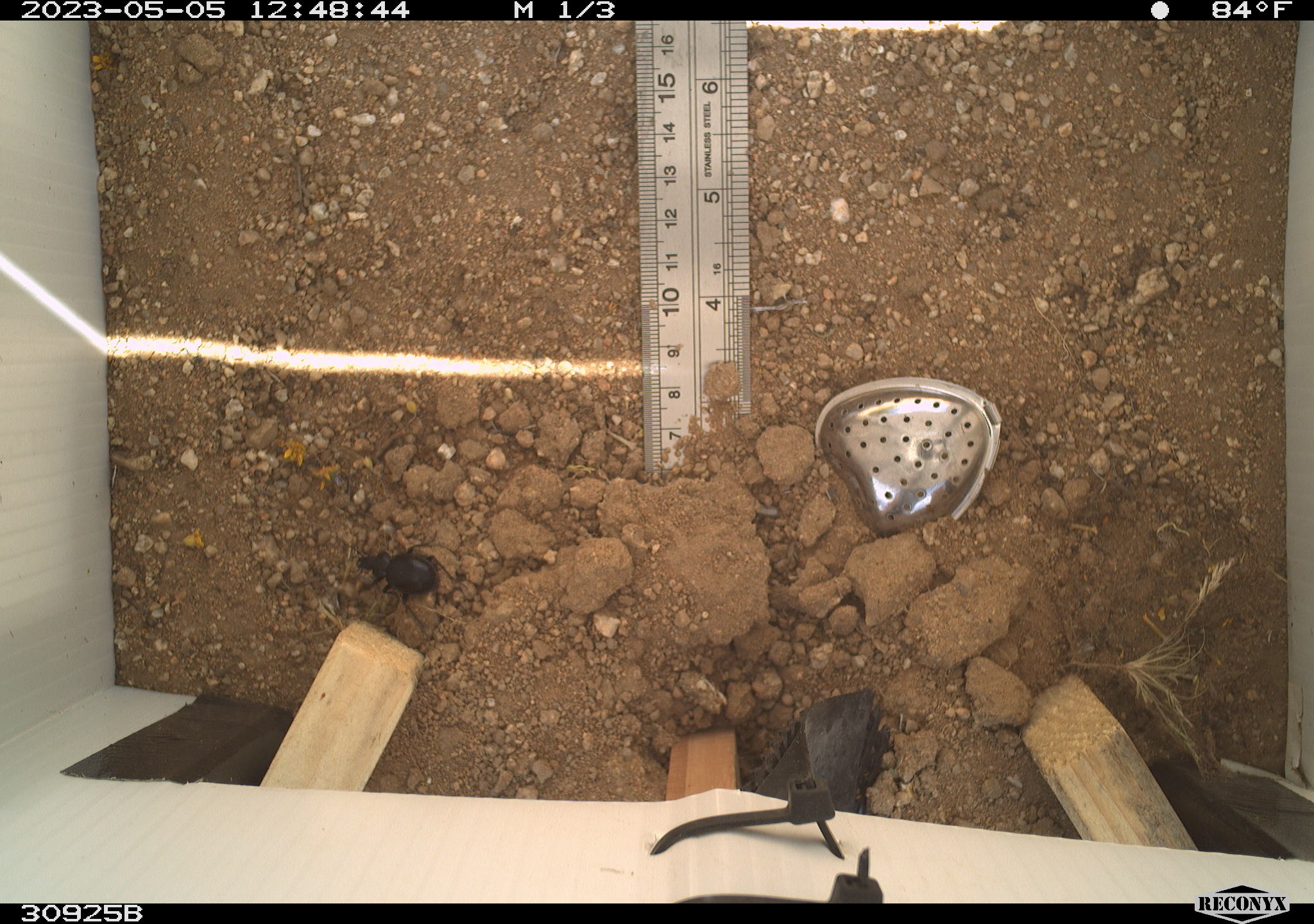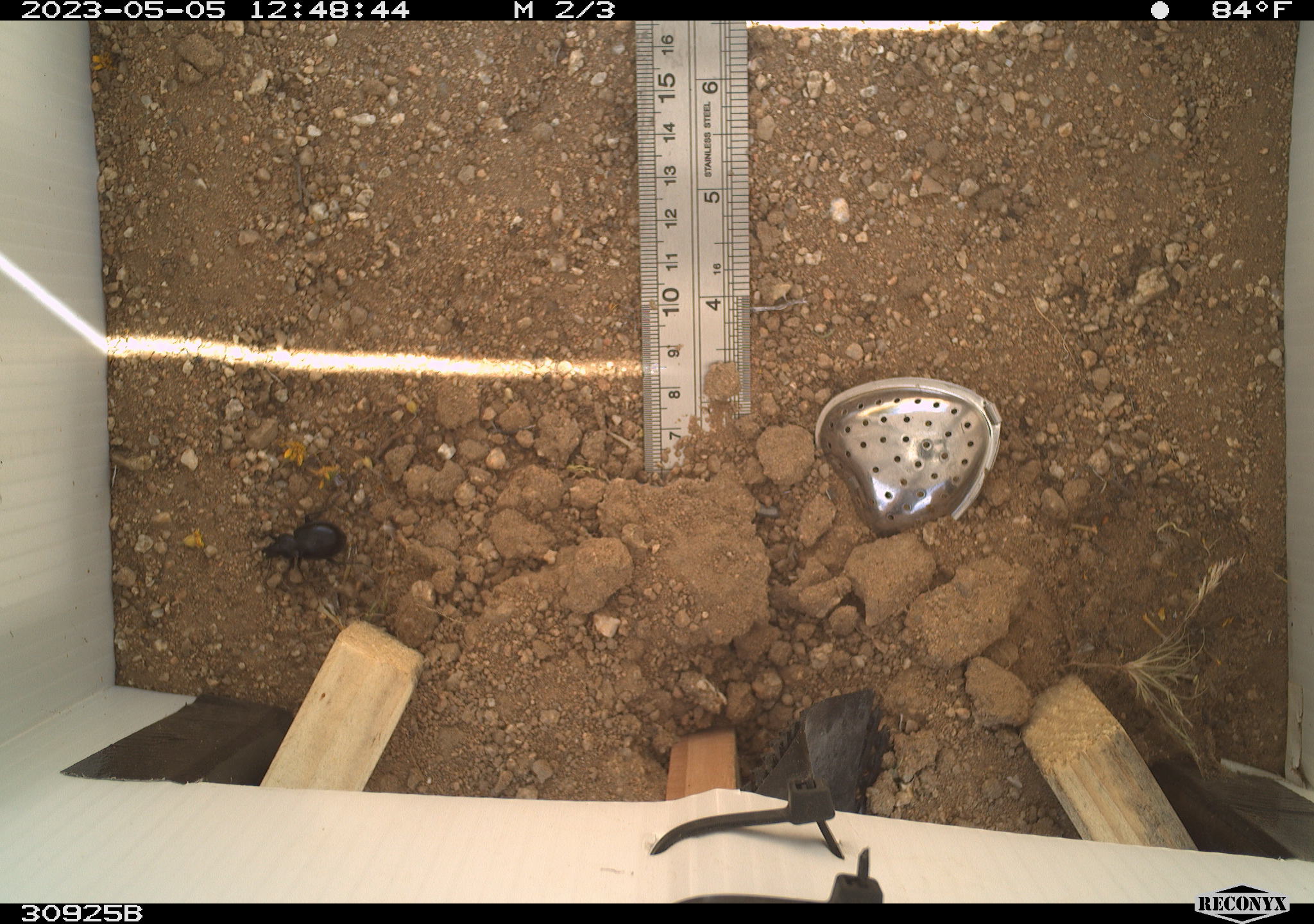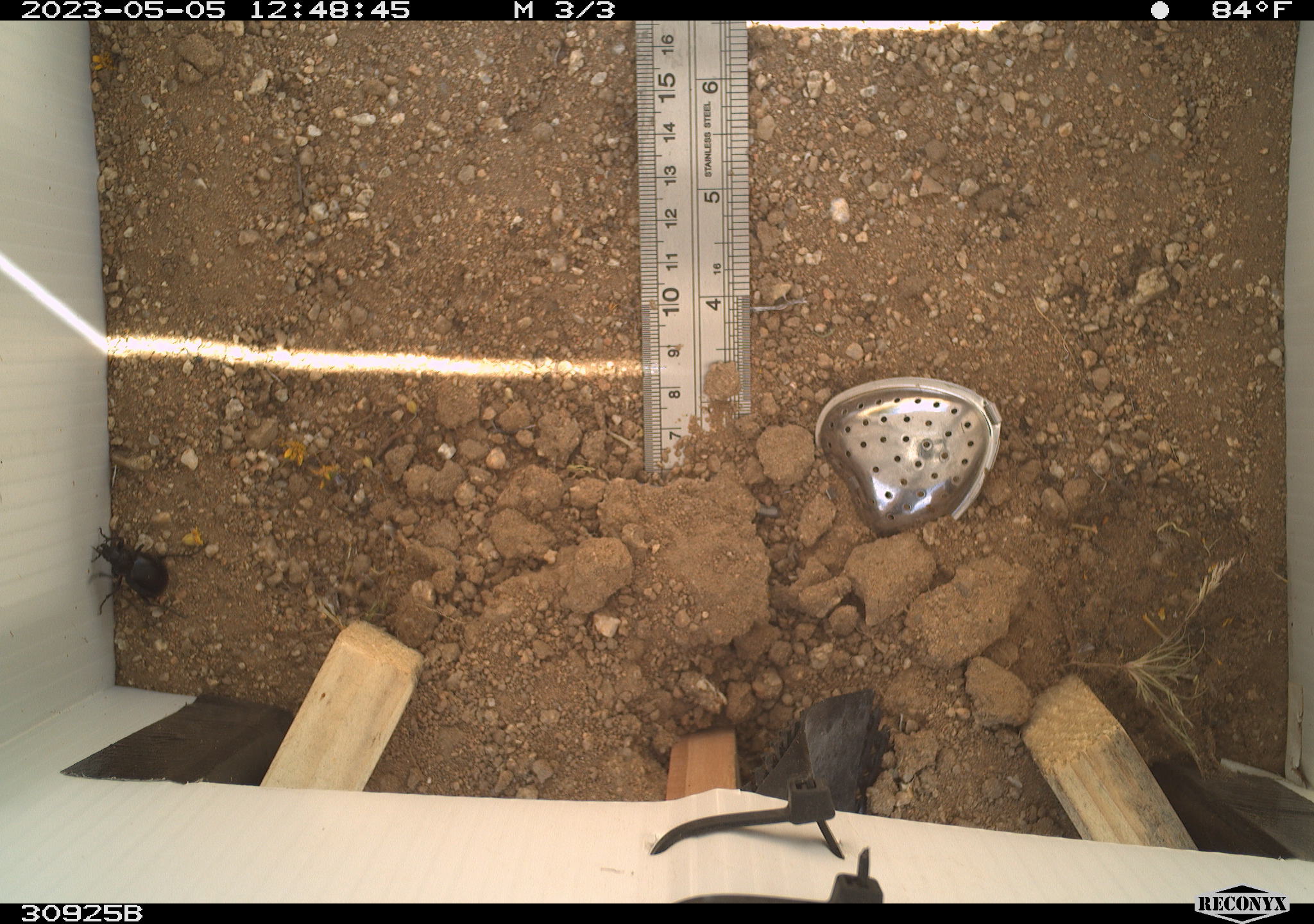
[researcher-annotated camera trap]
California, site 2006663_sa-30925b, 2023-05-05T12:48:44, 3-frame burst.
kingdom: Animalia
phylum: Arthropoda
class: Insecta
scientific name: Insecta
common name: insect